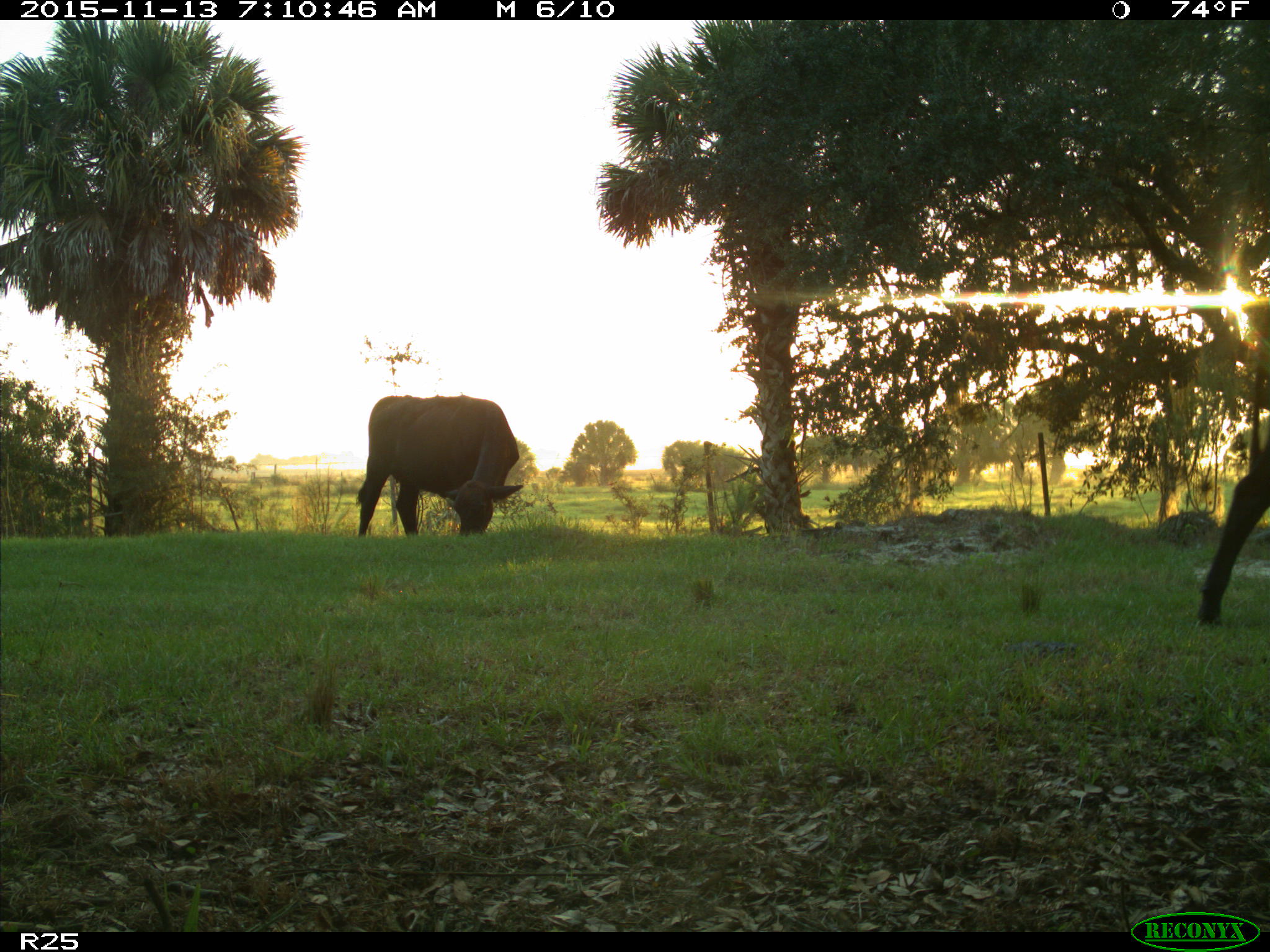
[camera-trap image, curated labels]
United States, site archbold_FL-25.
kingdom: Animalia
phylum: Chordata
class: Mammalia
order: Artiodactyla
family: Bovidae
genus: Bos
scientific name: Bos taurus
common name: domestic cow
Bos taurus (domestic cow).